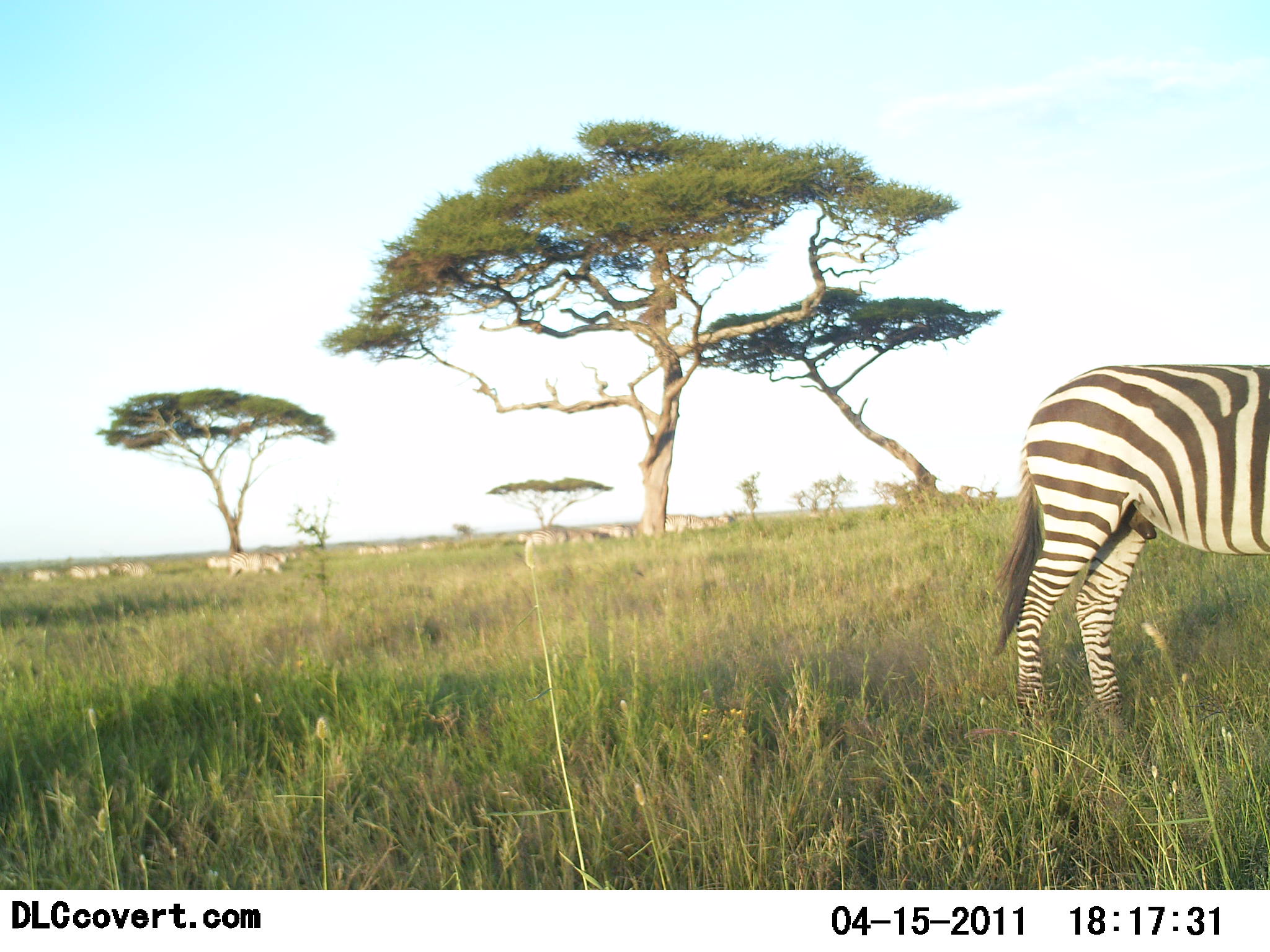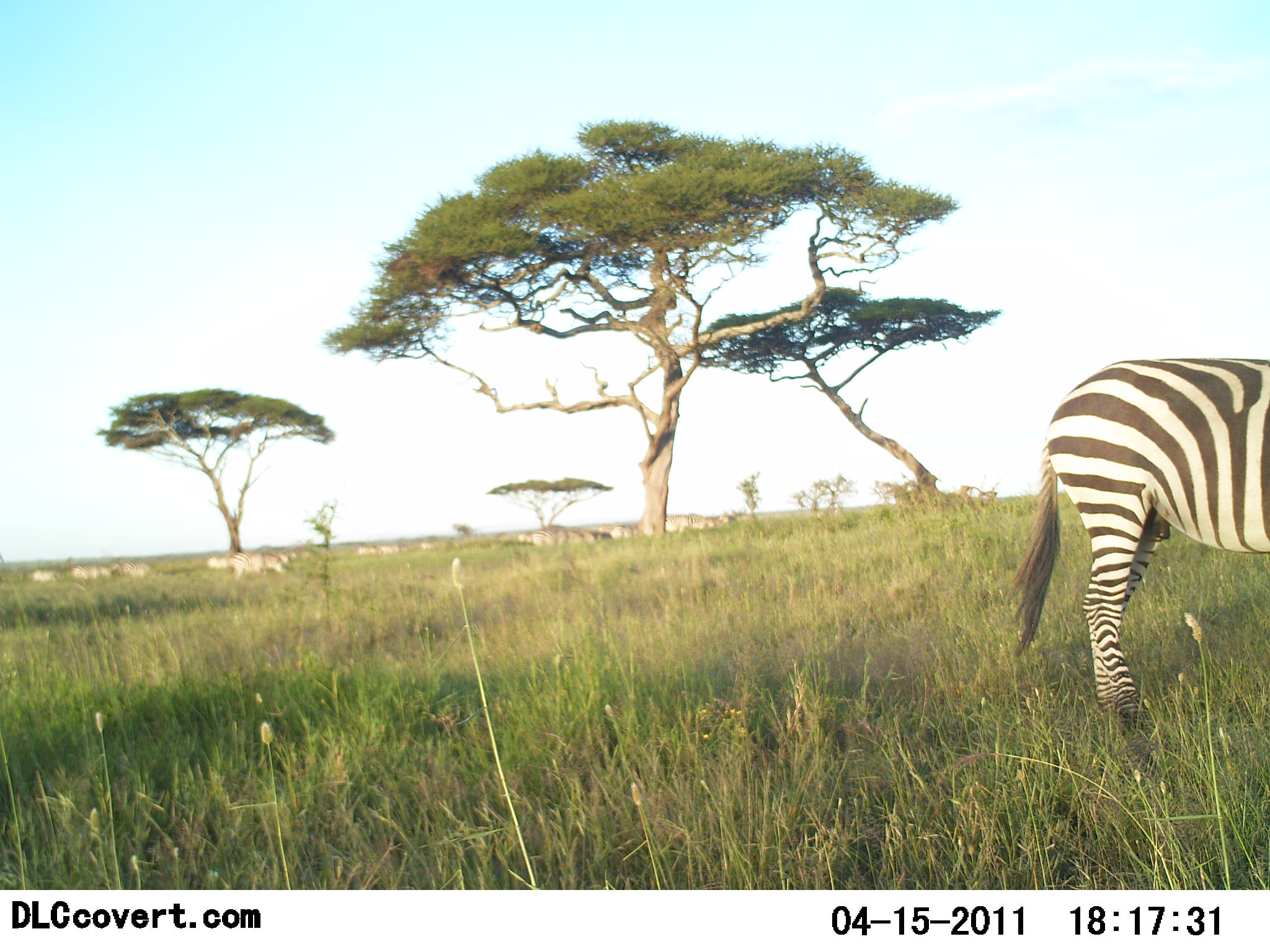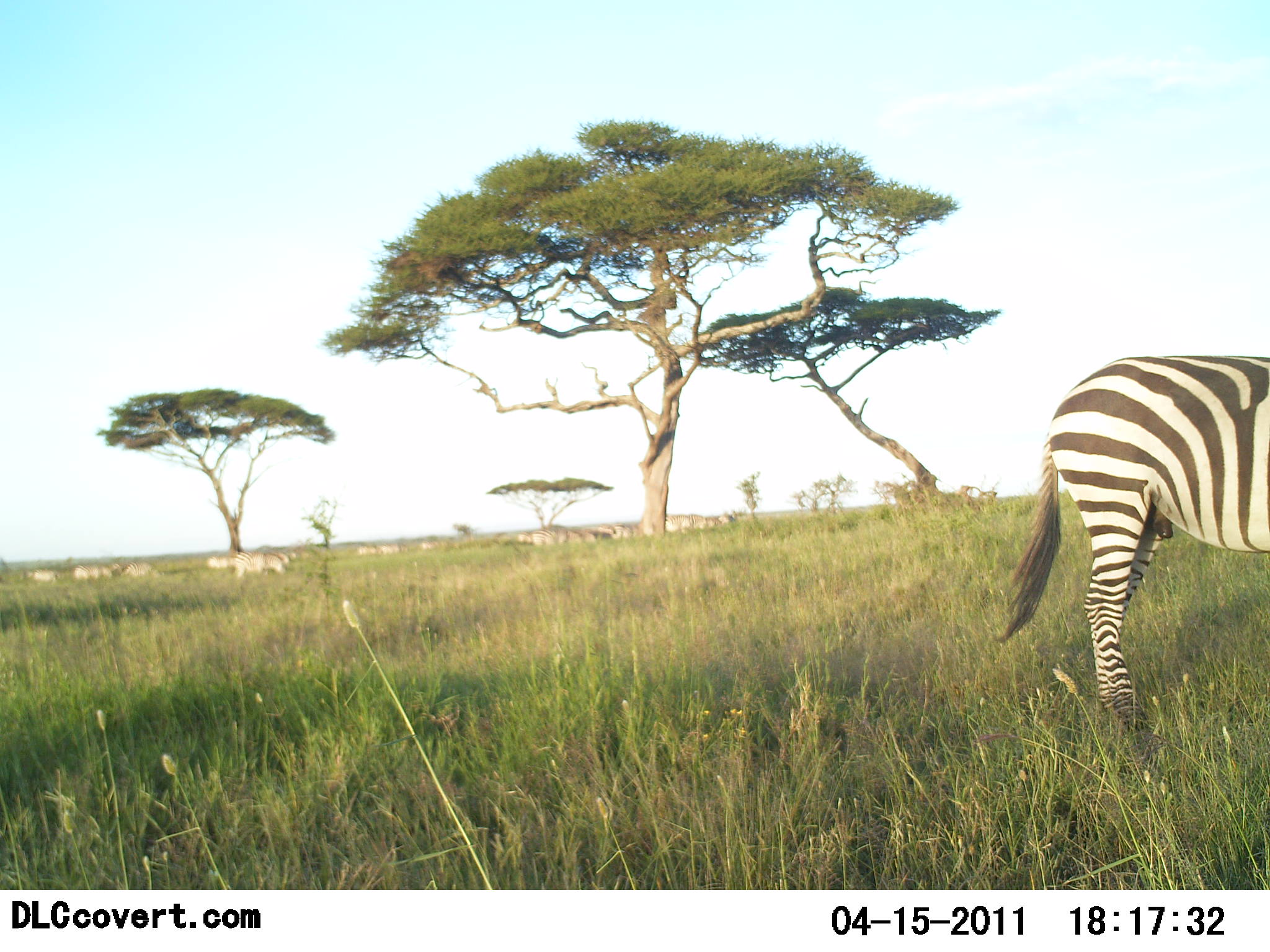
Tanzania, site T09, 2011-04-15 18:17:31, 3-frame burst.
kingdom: Animalia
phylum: Chordata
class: Mammalia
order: Perissodactyla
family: Equidae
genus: Equus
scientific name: Equus quagga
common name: plains zebra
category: zebra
Zebra (plains zebra) (Equus quagga), count 1. Behavior (volunteer vote fractions): standing 93%, resting 0%, moving 0%, interacting 0%. Young present (vote fraction): 0%. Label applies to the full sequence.